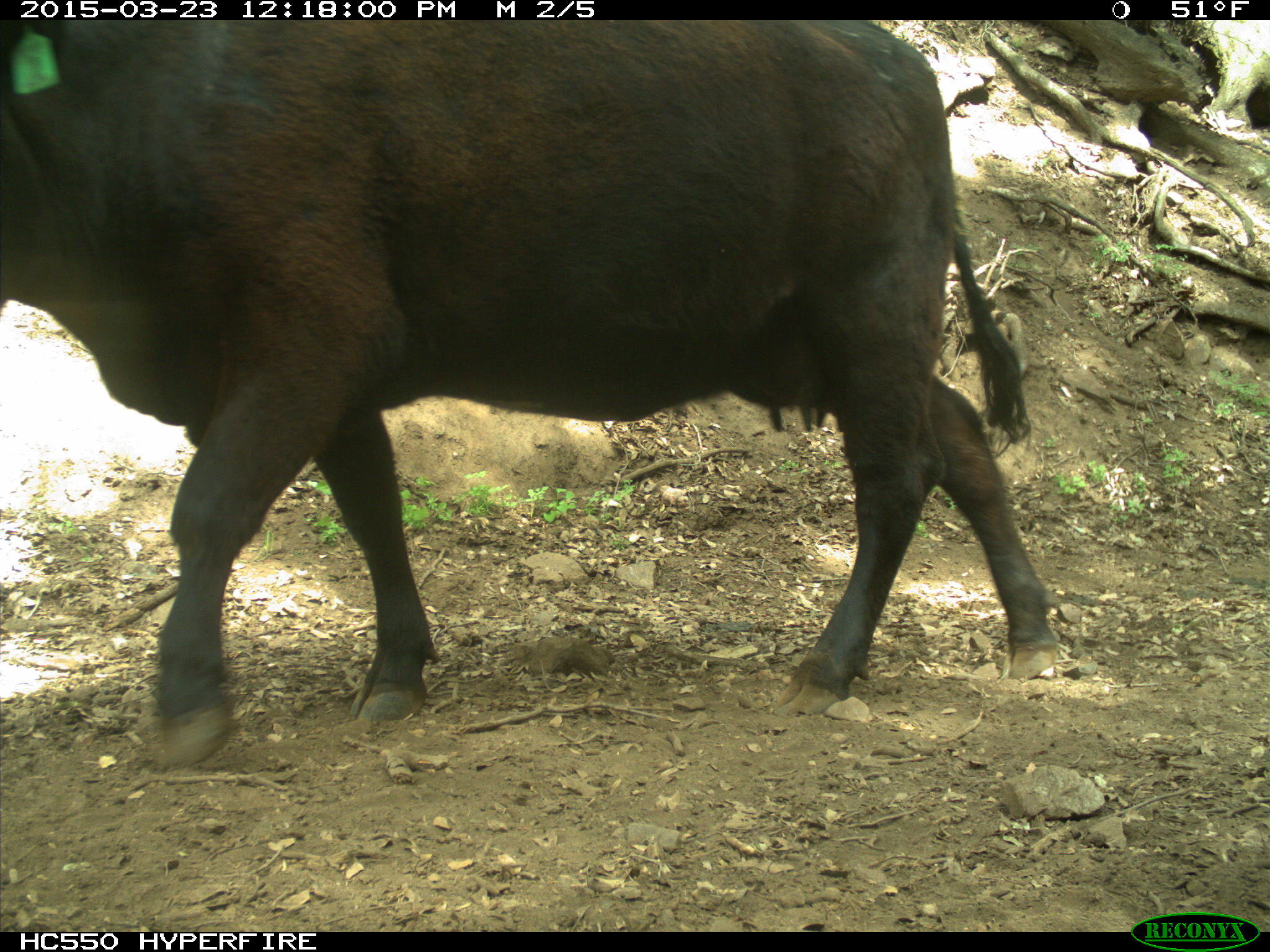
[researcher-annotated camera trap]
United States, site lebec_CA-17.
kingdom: Animalia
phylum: Chordata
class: Mammalia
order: Artiodactyla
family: Bovidae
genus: Bos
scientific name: Bos taurus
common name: domestic cow